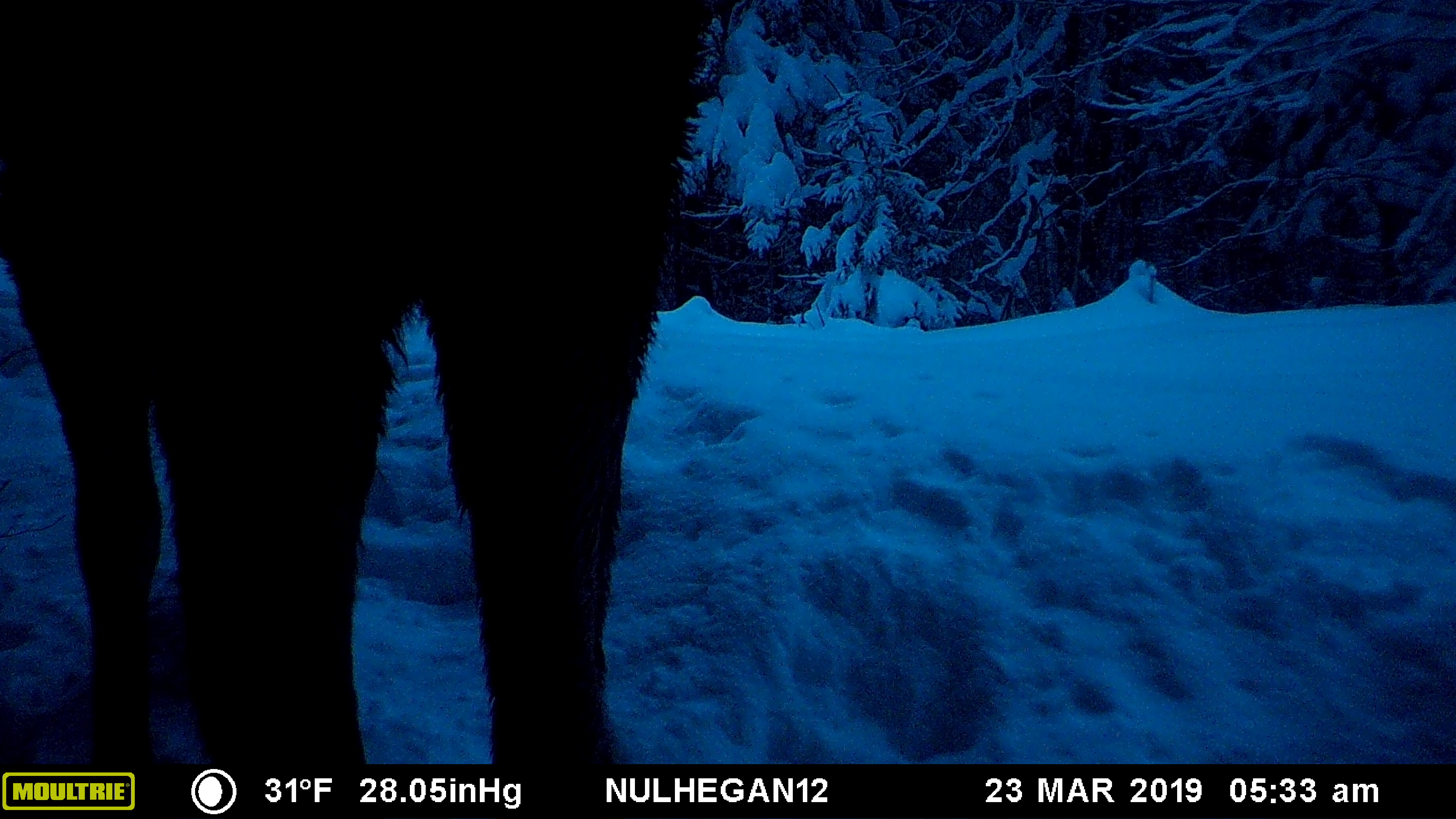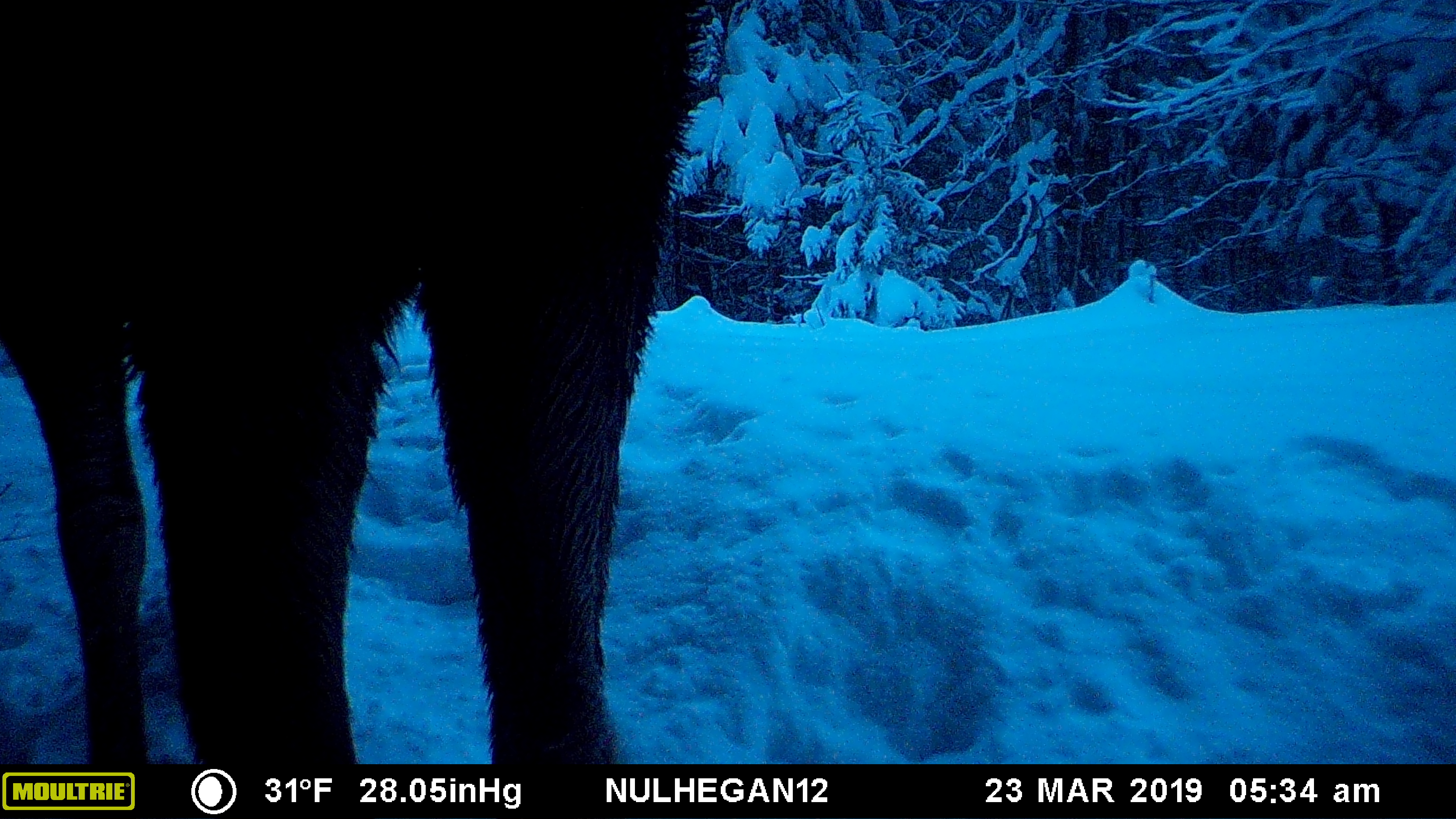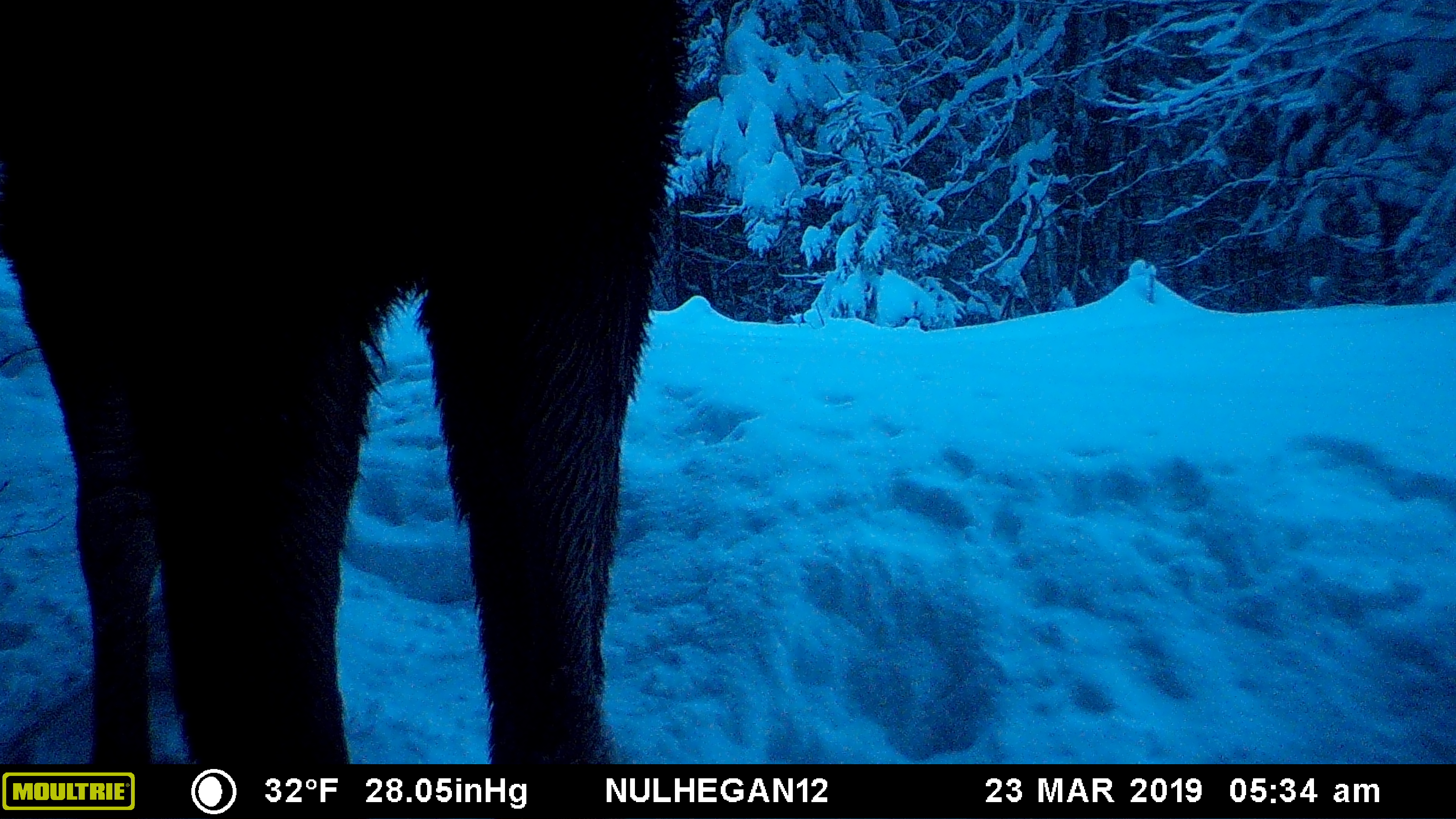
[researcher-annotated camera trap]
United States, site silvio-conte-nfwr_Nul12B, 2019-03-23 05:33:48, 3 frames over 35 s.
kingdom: Animalia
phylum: Chordata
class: Mammalia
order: Artiodactyla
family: Cervidae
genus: Alces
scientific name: Alces alces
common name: moose